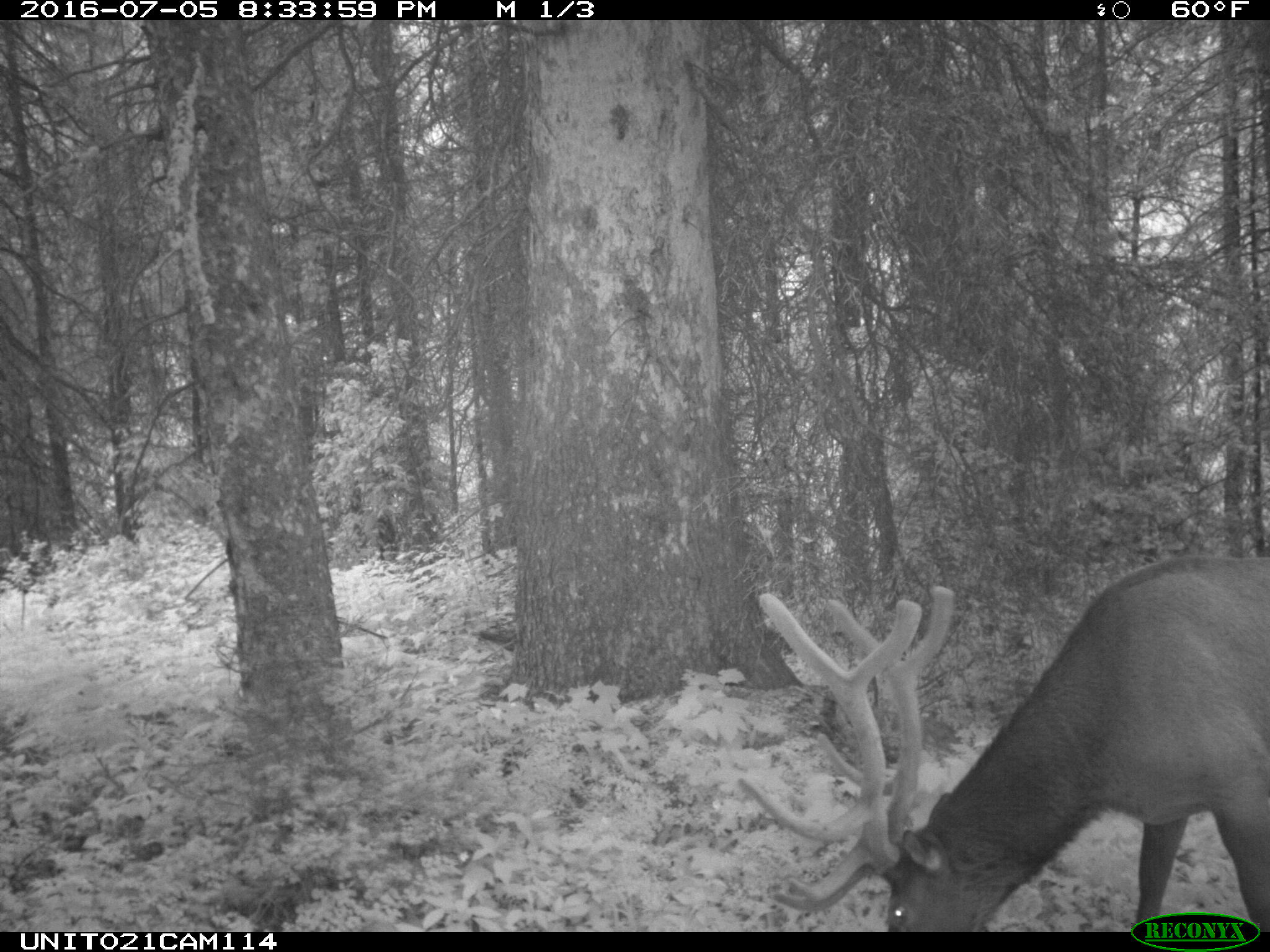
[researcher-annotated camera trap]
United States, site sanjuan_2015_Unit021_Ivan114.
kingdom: Animalia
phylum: Chordata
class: Mammalia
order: Artiodactyla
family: Cervidae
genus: Cervus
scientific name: Cervus elaphus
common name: red deer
Cervus elaphus (red deer).